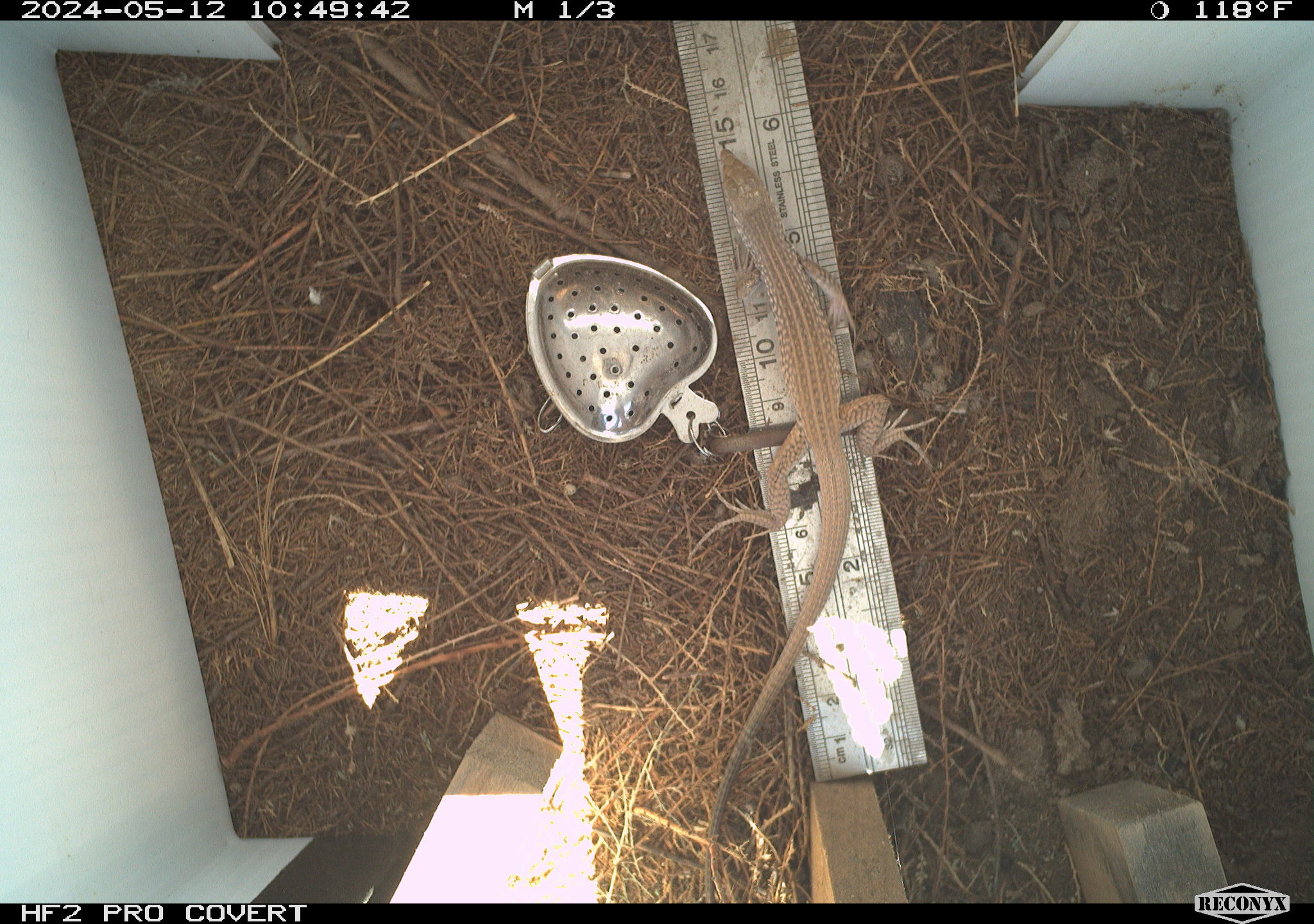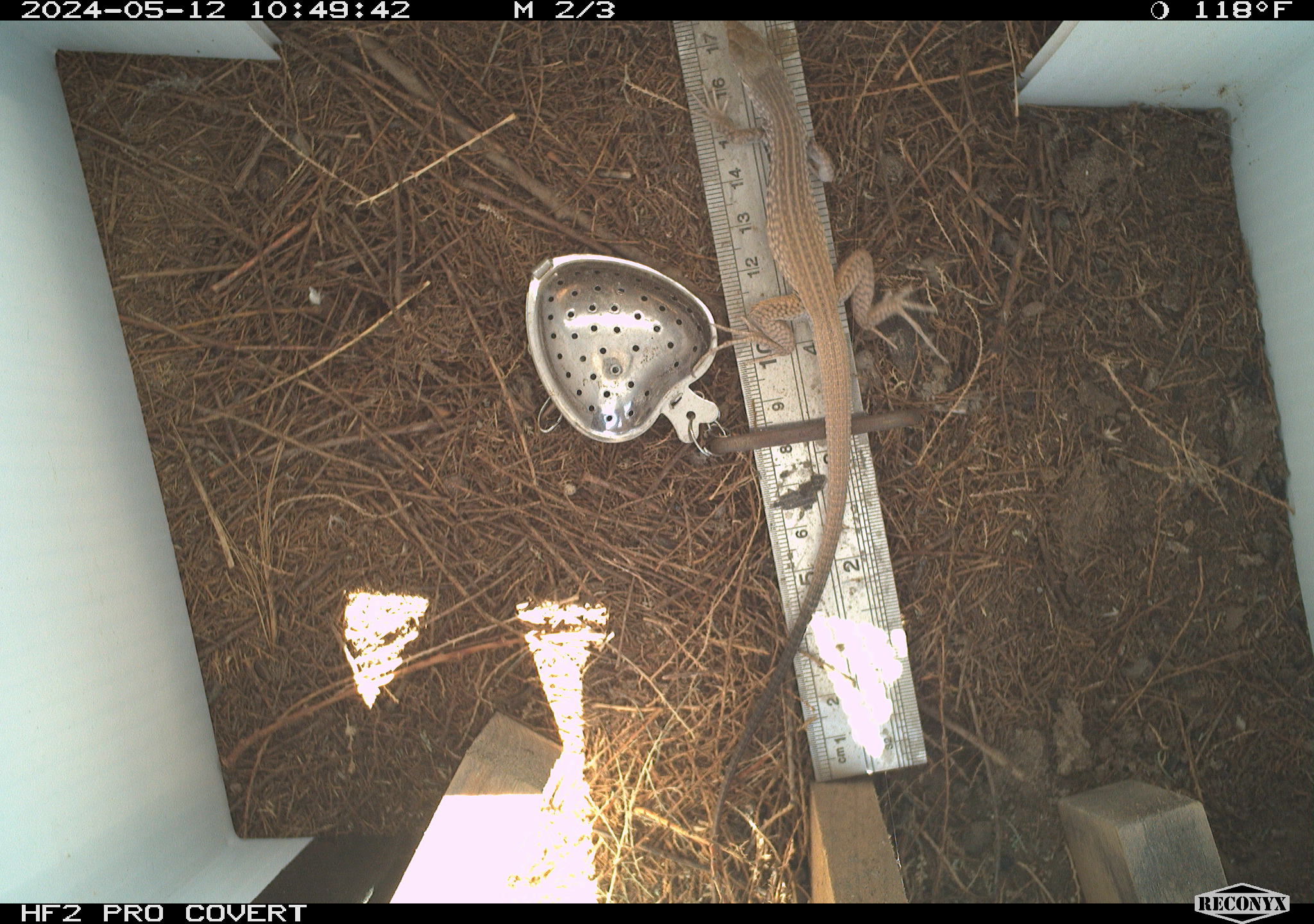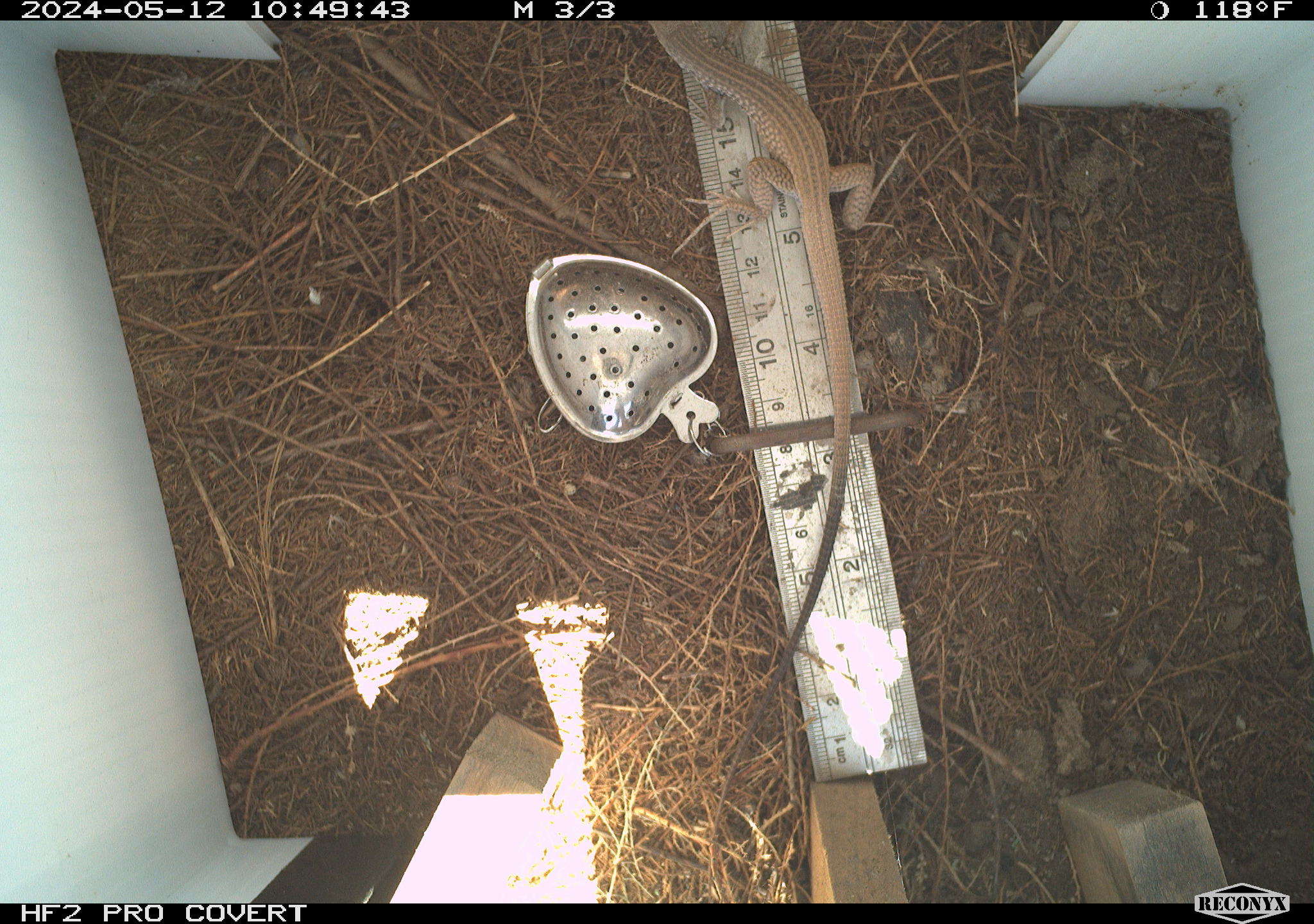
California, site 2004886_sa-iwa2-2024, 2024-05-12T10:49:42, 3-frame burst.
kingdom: Animalia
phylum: Chordata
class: Reptilia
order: Squamata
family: Teiidae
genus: Aspidoscelis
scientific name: Aspidoscelis tigris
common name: western whiptail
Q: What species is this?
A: Western whiptail (Aspidoscelis tigris).